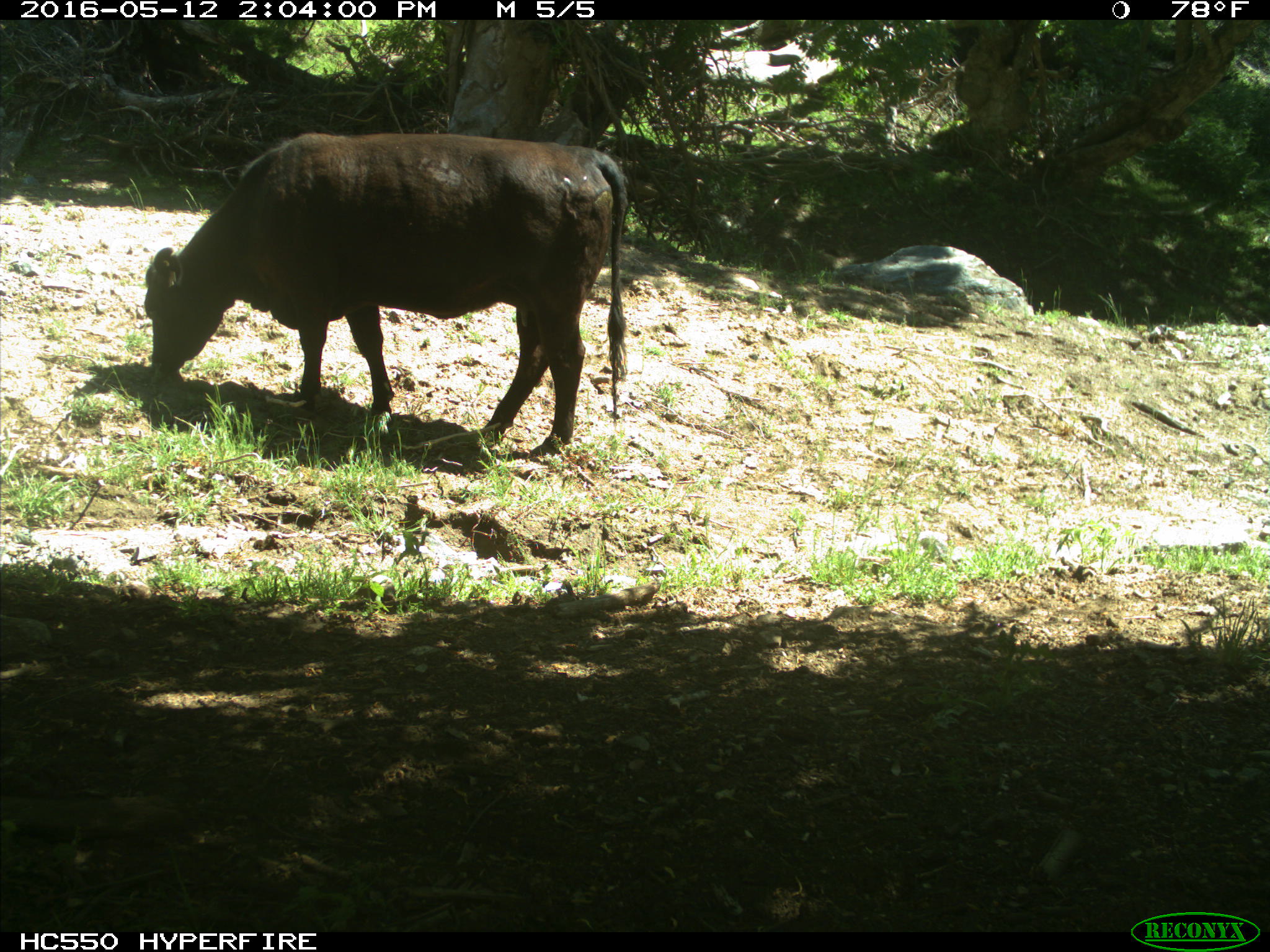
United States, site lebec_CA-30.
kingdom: Animalia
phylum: Chordata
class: Mammalia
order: Artiodactyla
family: Bovidae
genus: Bos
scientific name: Bos taurus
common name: domestic cow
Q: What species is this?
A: Bos taurus (domestic cow).